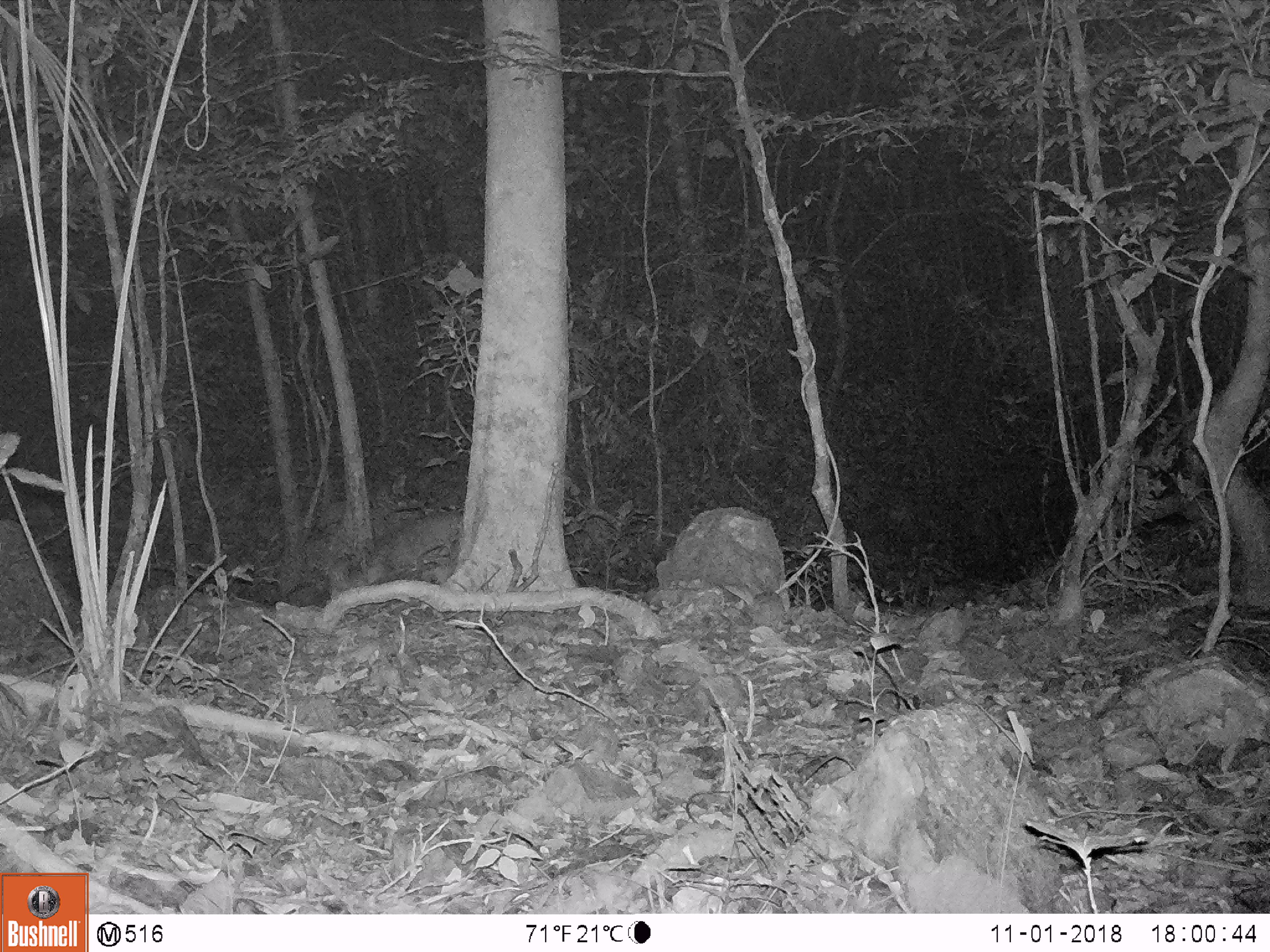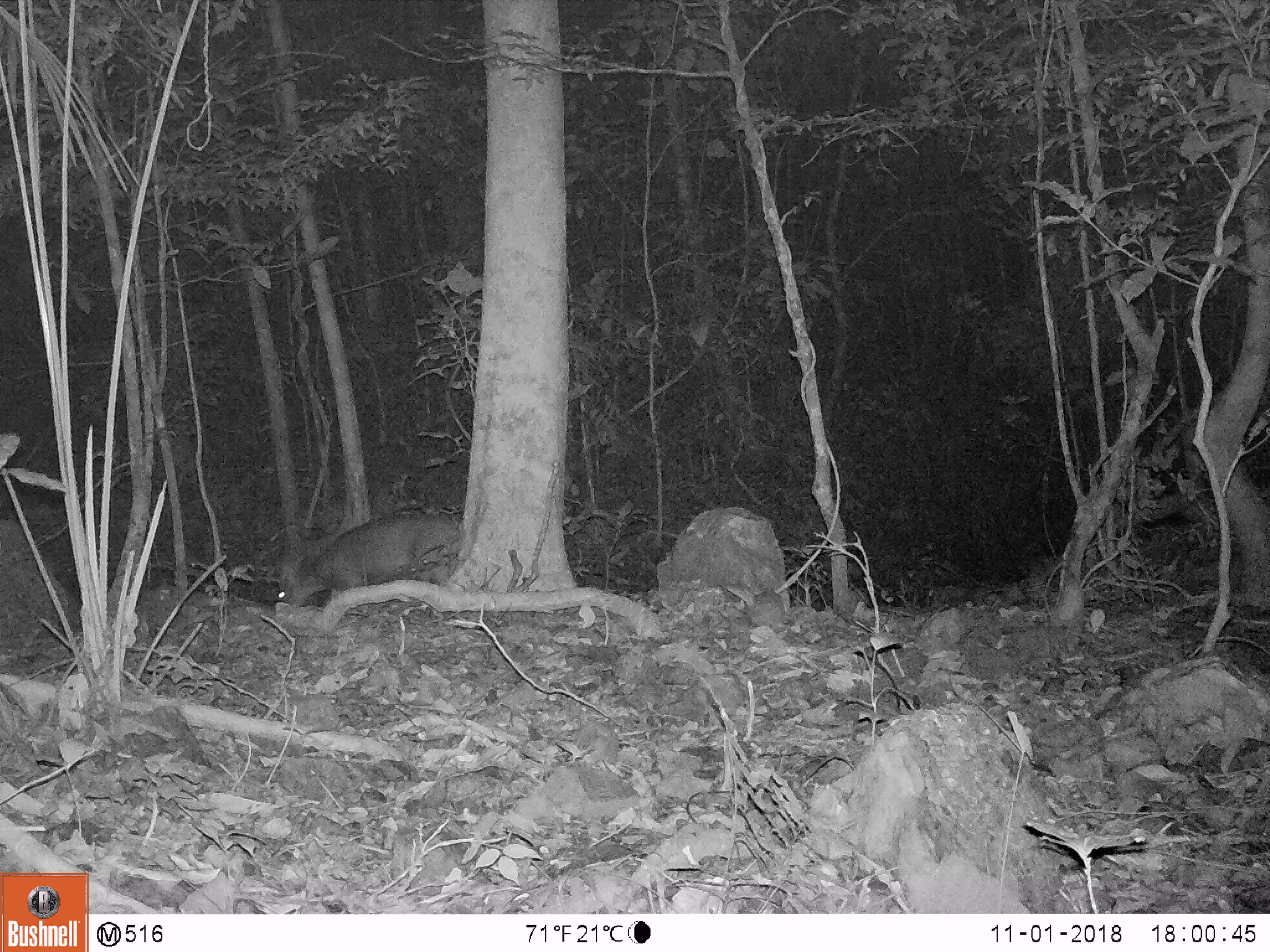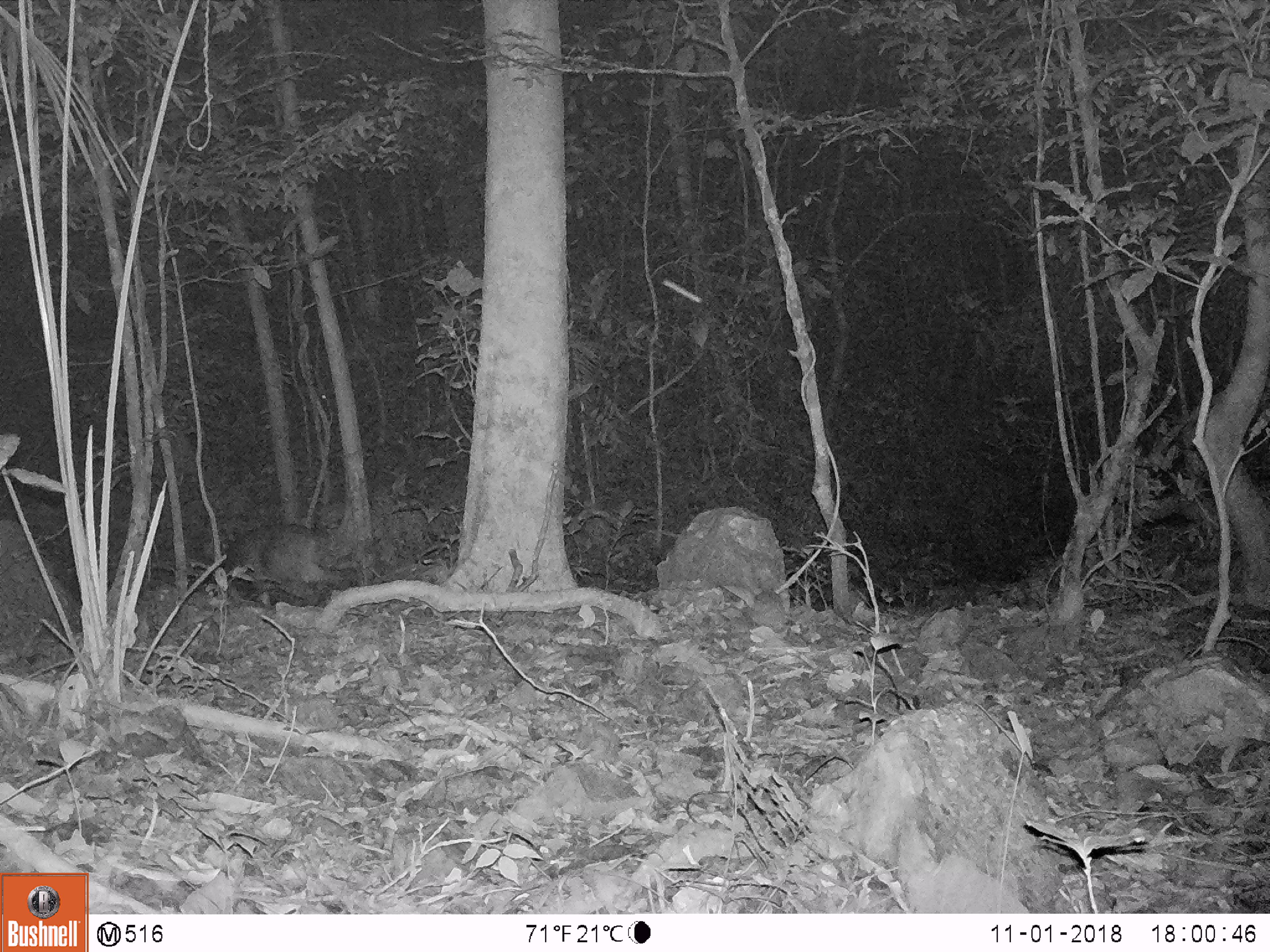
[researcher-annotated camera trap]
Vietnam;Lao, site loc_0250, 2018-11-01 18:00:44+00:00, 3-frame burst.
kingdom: Animalia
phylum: Chordata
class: Mammalia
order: Artiodactyla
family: Cervidae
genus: Muntiacus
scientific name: Muntiacus vuquangensis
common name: large-antlered muntjac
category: large antlered muntjac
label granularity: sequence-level